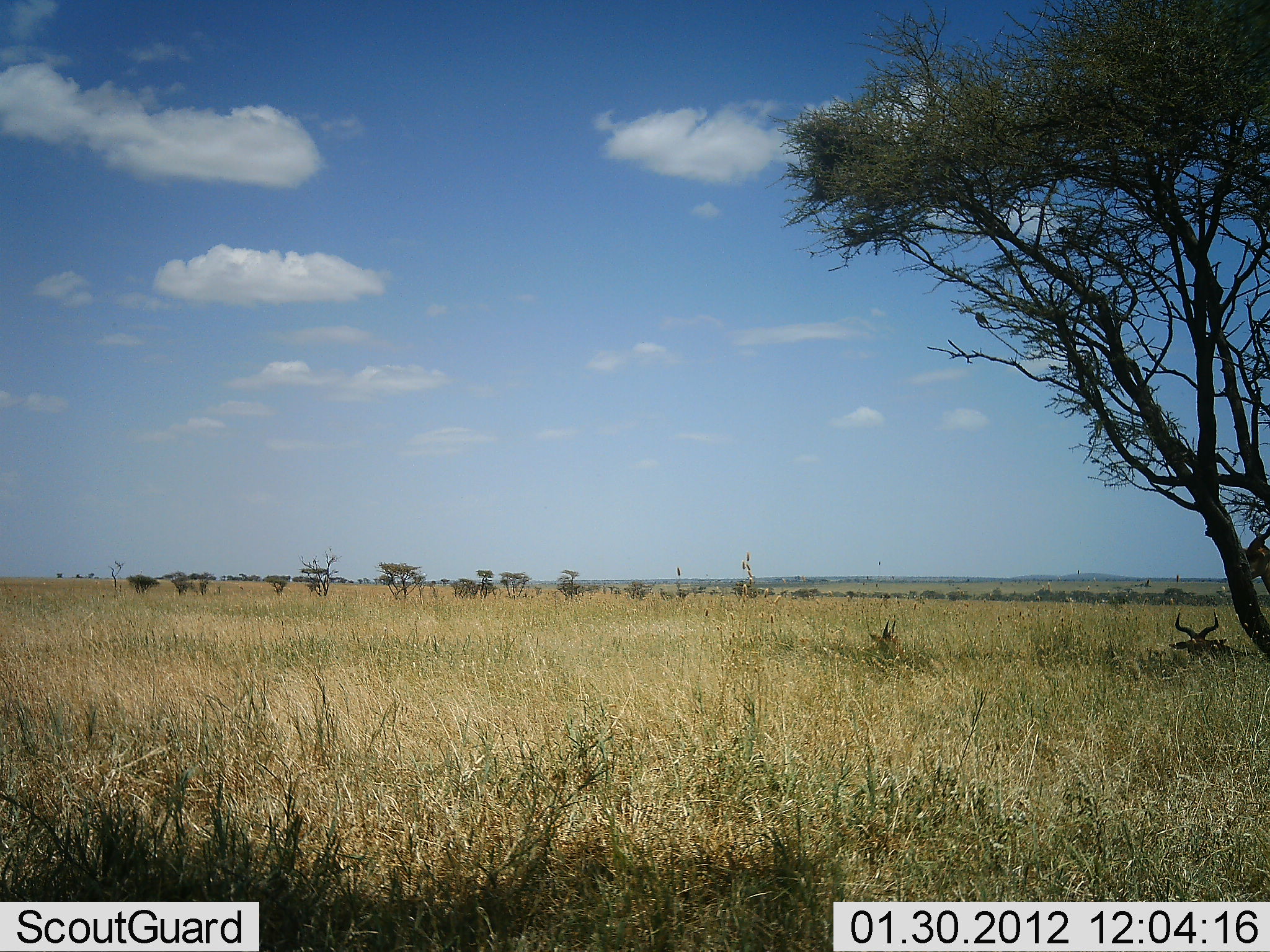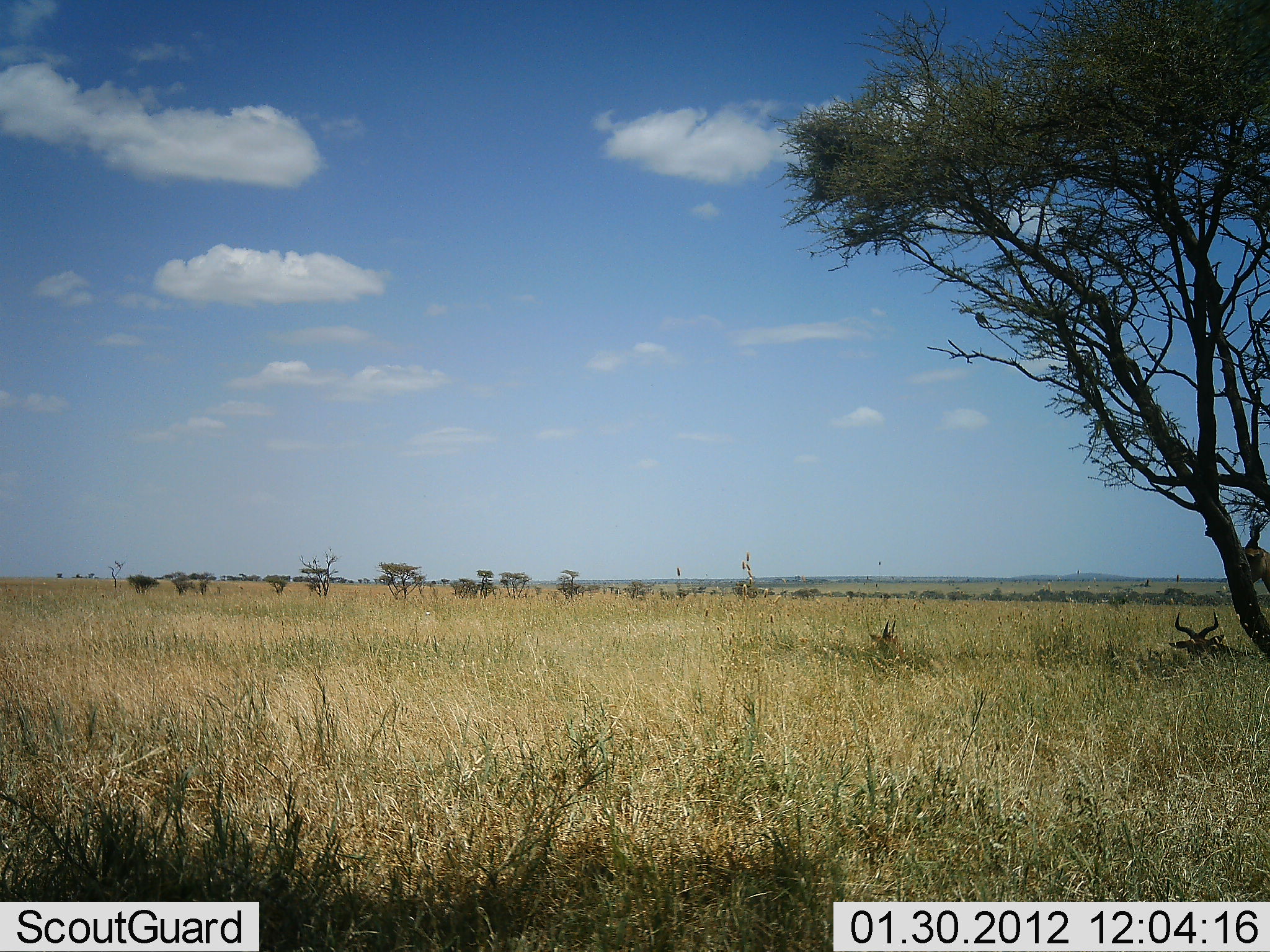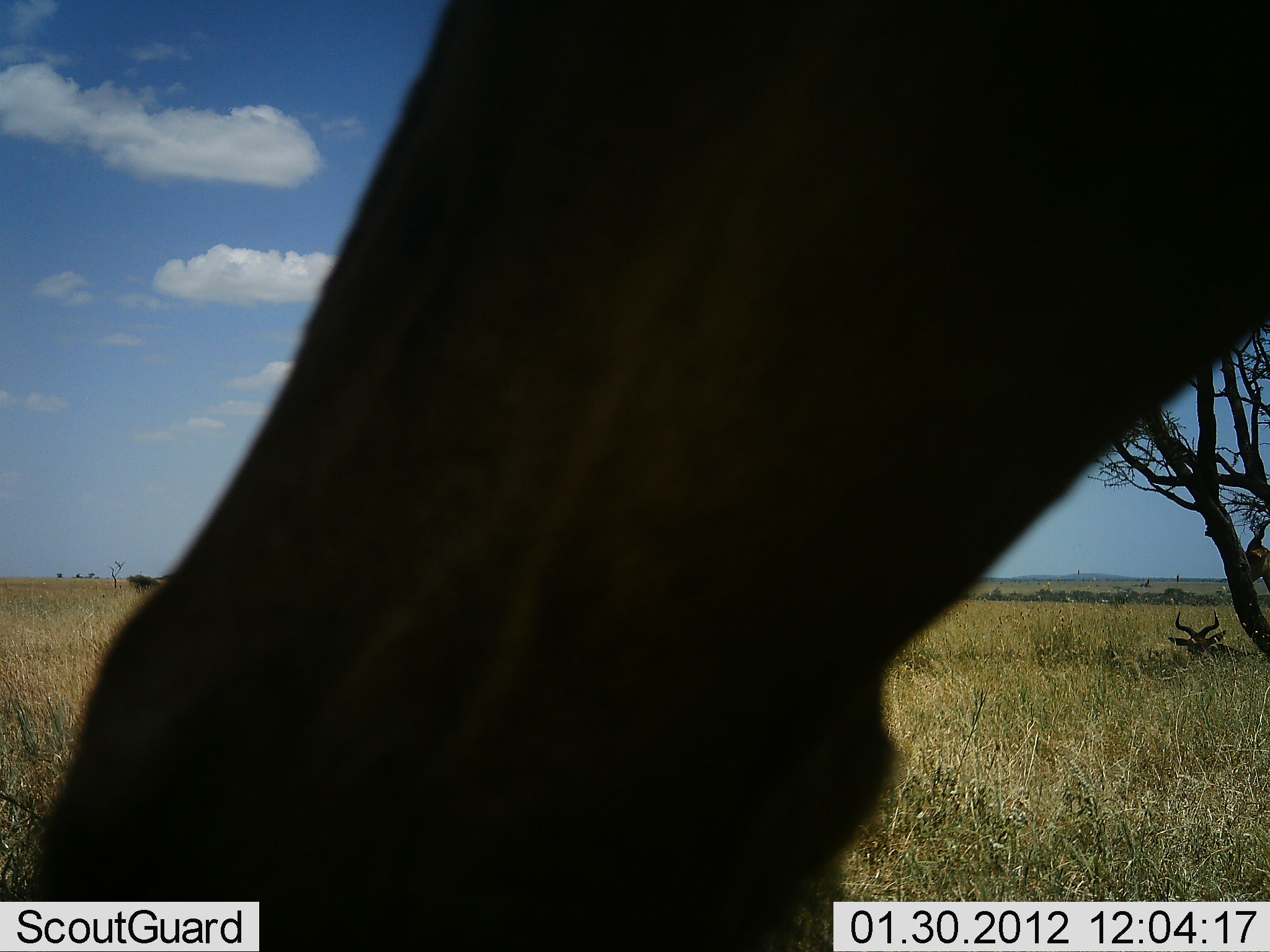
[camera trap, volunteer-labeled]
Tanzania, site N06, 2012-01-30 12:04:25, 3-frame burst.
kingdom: Animalia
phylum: Chordata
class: Mammalia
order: Artiodactyla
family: Bovidae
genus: Alcelaphus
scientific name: Alcelaphus buselaphus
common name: hartebeest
Hartebeest (Alcelaphus buselaphus), count 3. Behavior (volunteer vote fractions): standing 62%, resting 100%, moving 23%, interacting 0%. Young present (vote fraction): 8%. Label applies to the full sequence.